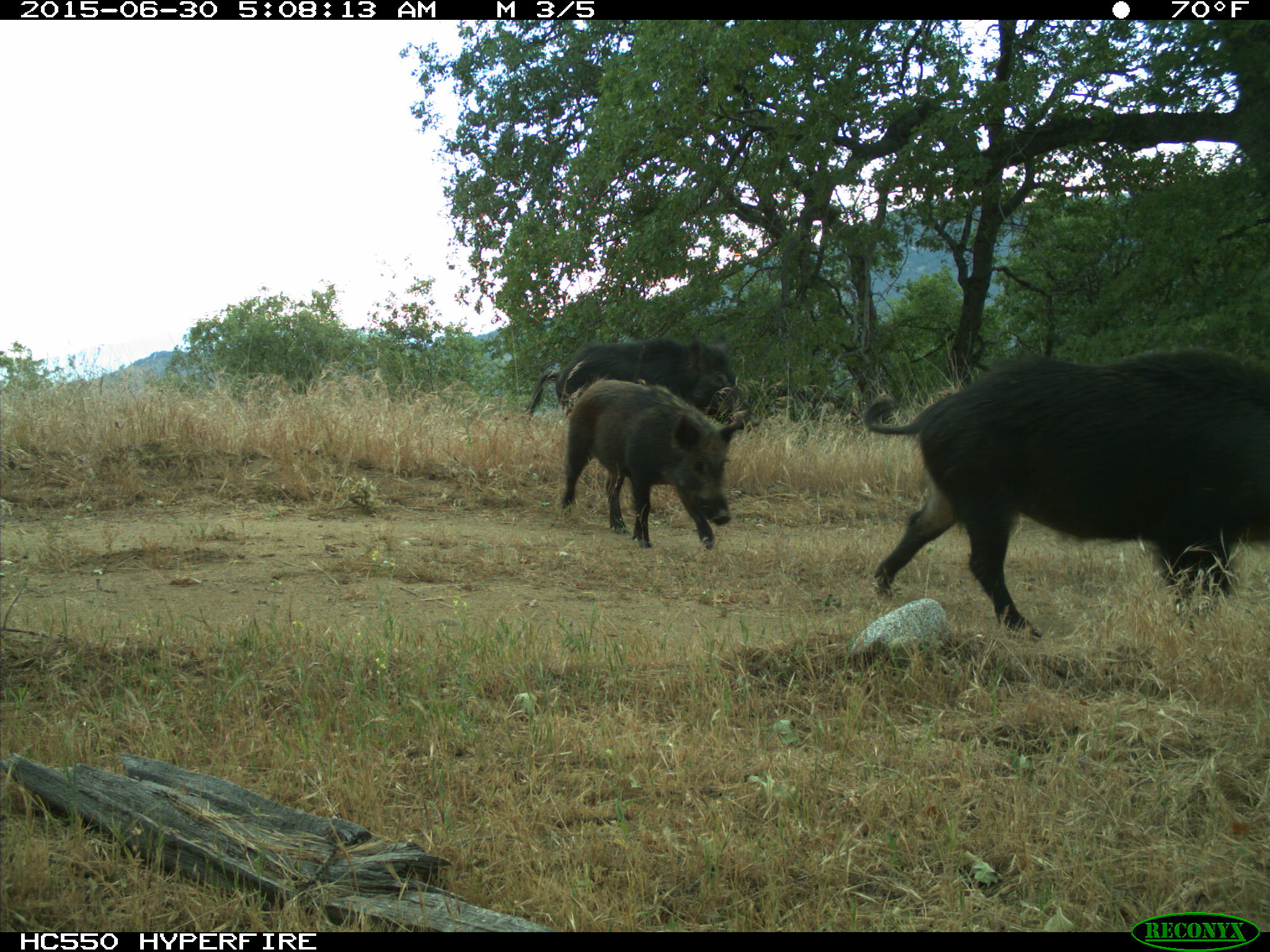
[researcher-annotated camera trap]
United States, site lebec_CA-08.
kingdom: Animalia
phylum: Chordata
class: Mammalia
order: Artiodactyla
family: Suidae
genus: Sus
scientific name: Sus scrofa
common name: wild boar